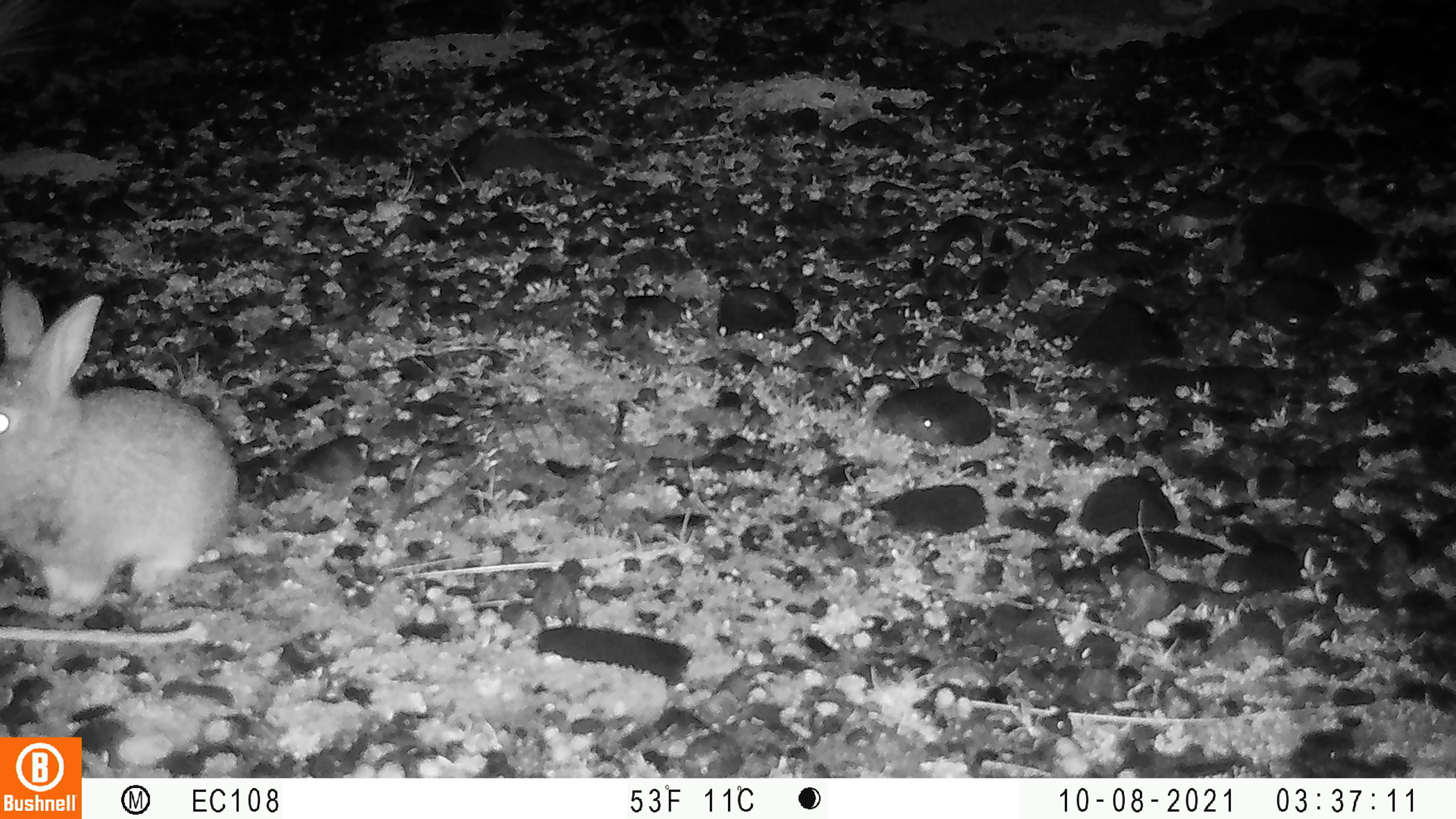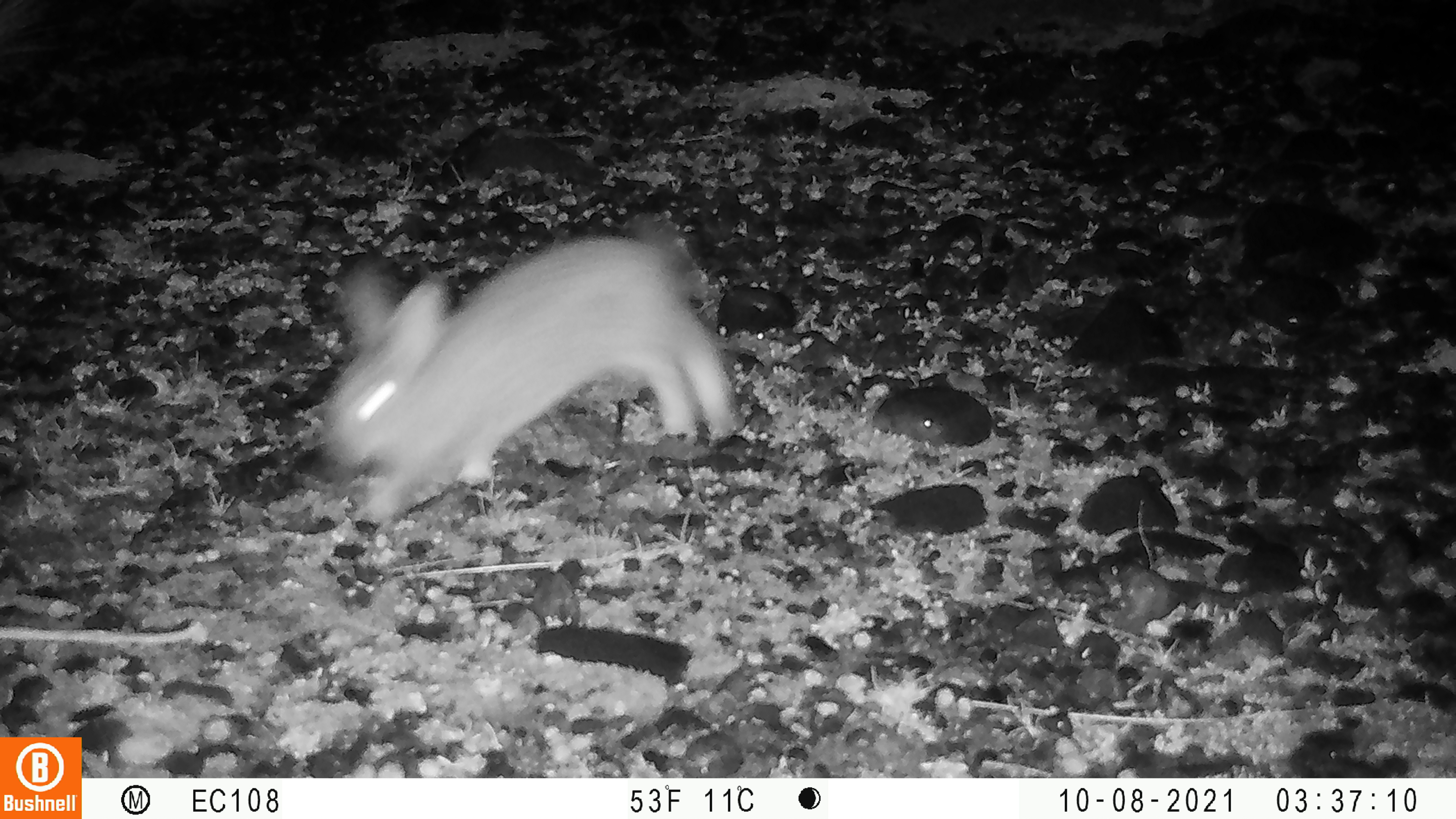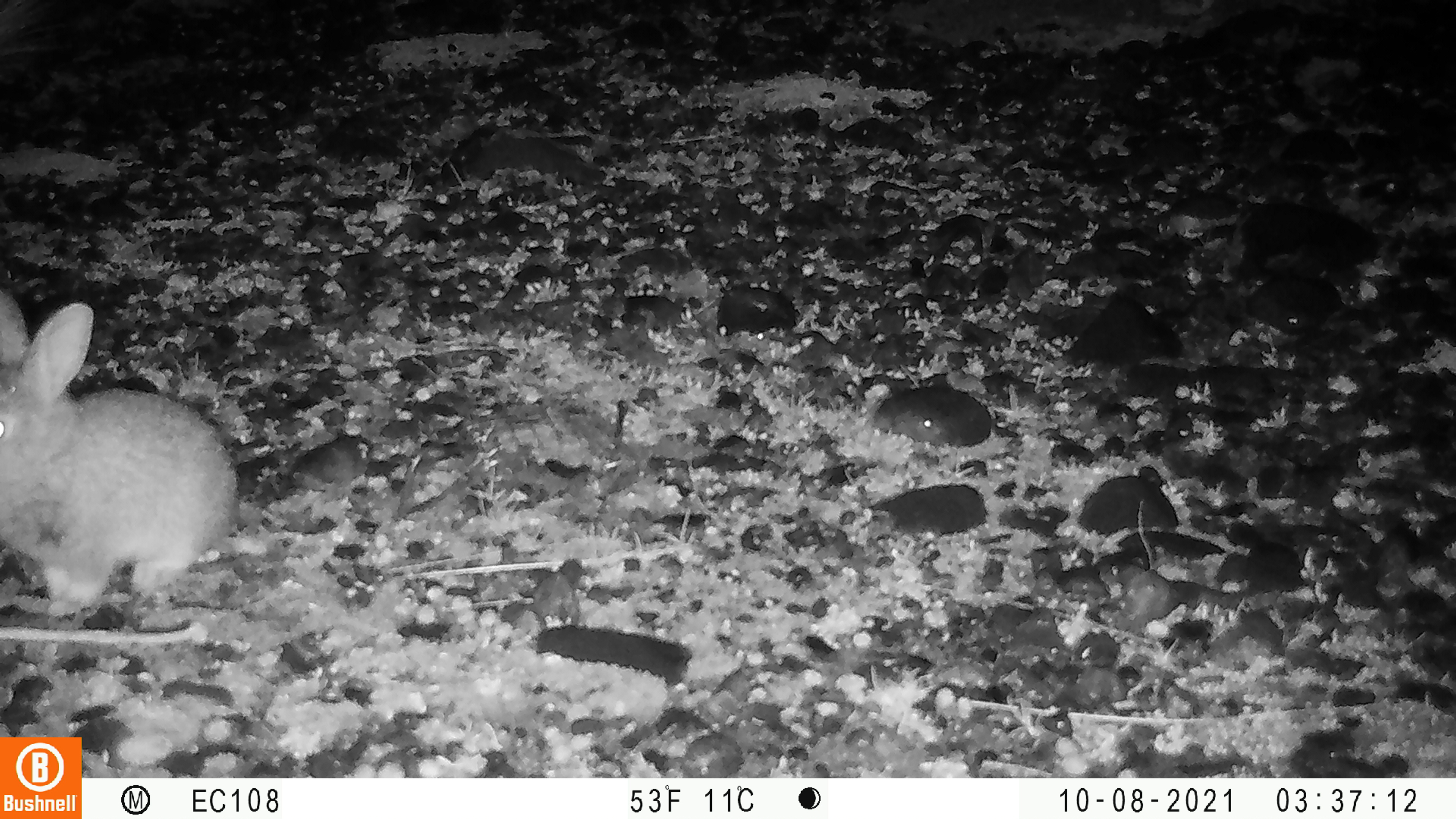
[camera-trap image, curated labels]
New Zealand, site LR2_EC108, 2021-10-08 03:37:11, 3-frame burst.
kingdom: Animalia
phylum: Chordata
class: Mammalia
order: Lagomorpha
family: Leporidae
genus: Oryctolagus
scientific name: Oryctolagus cuniculus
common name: european rabbit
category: rabbit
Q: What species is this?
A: Rabbit (european rabbit) (Oryctolagus cuniculus).